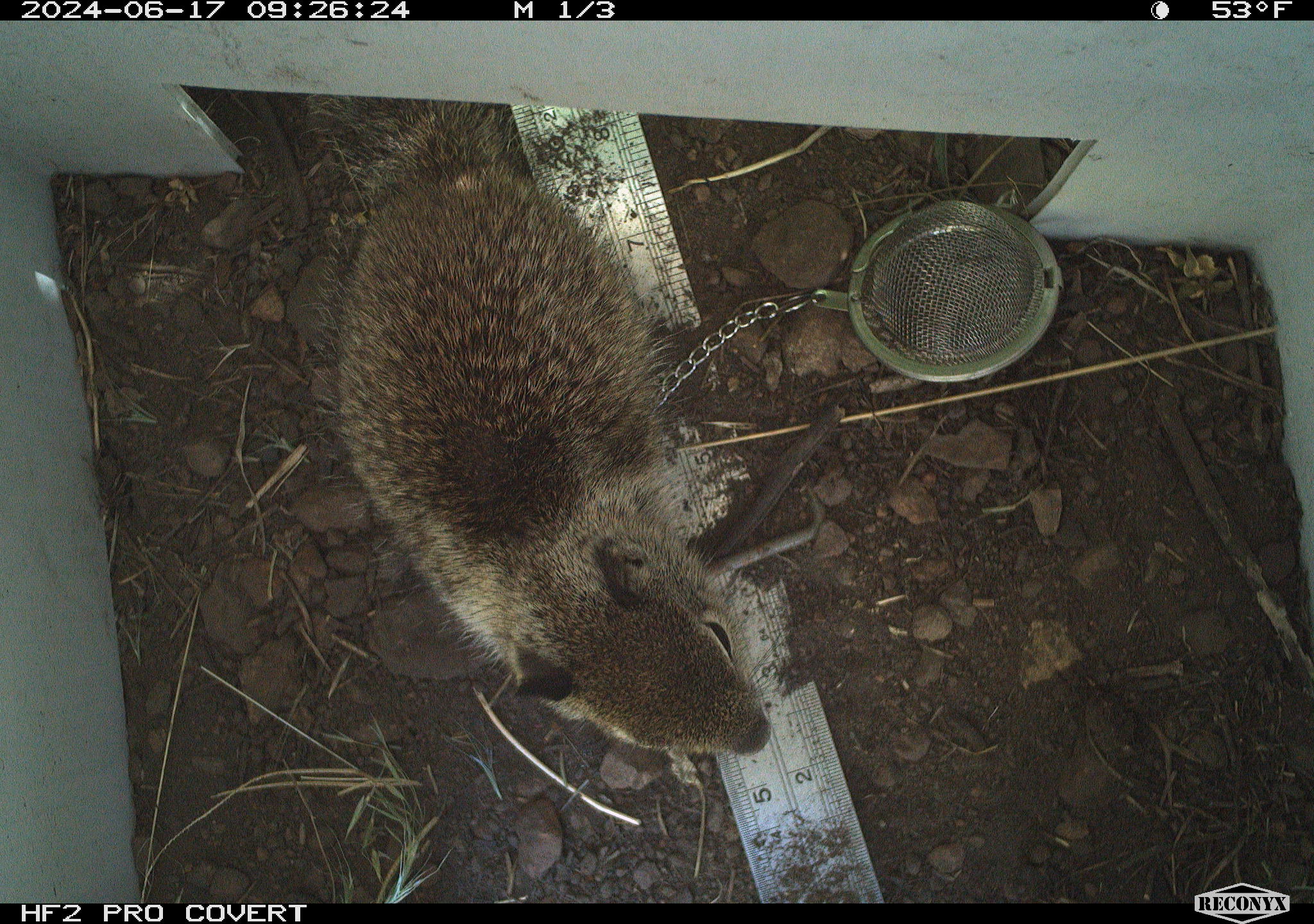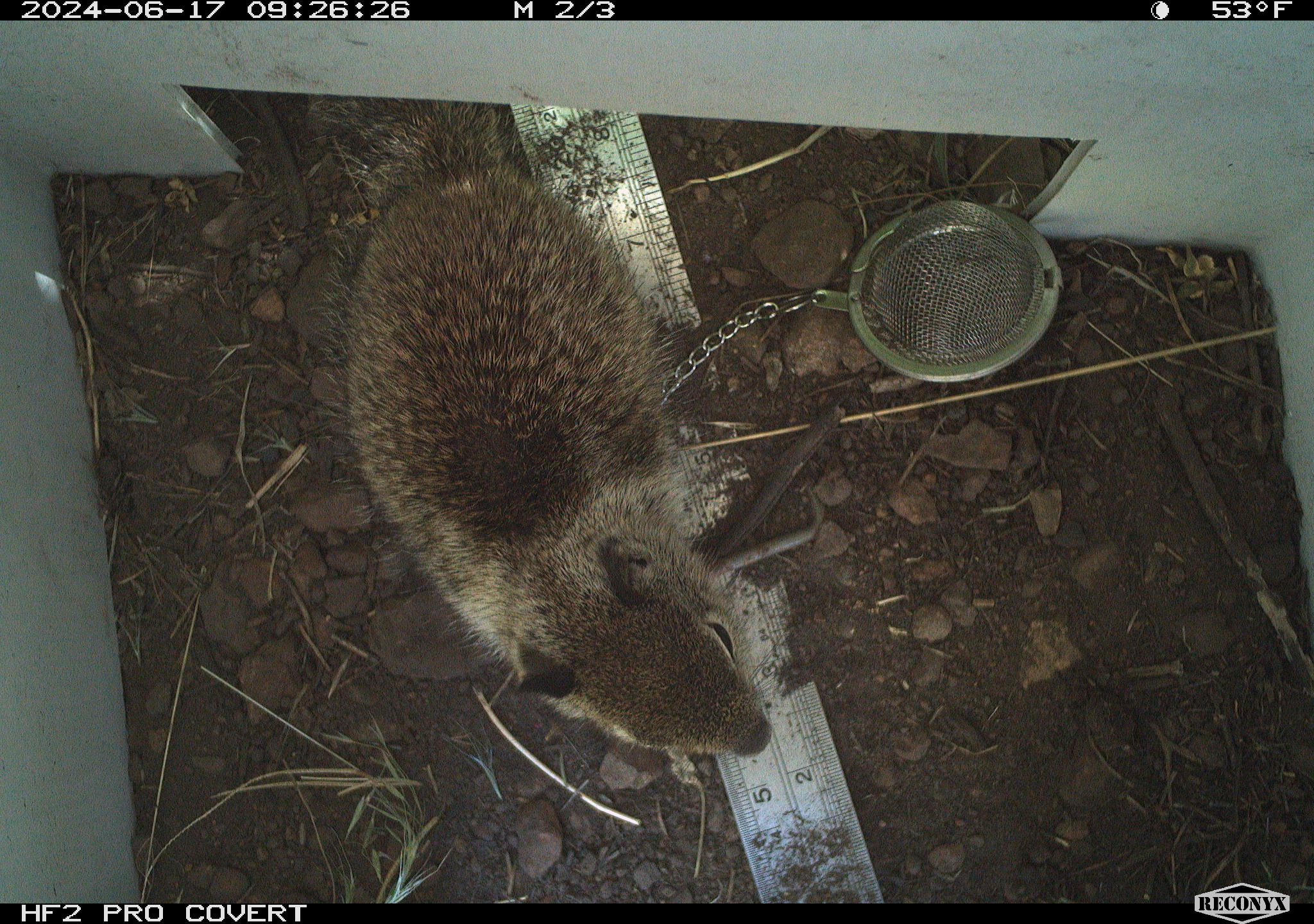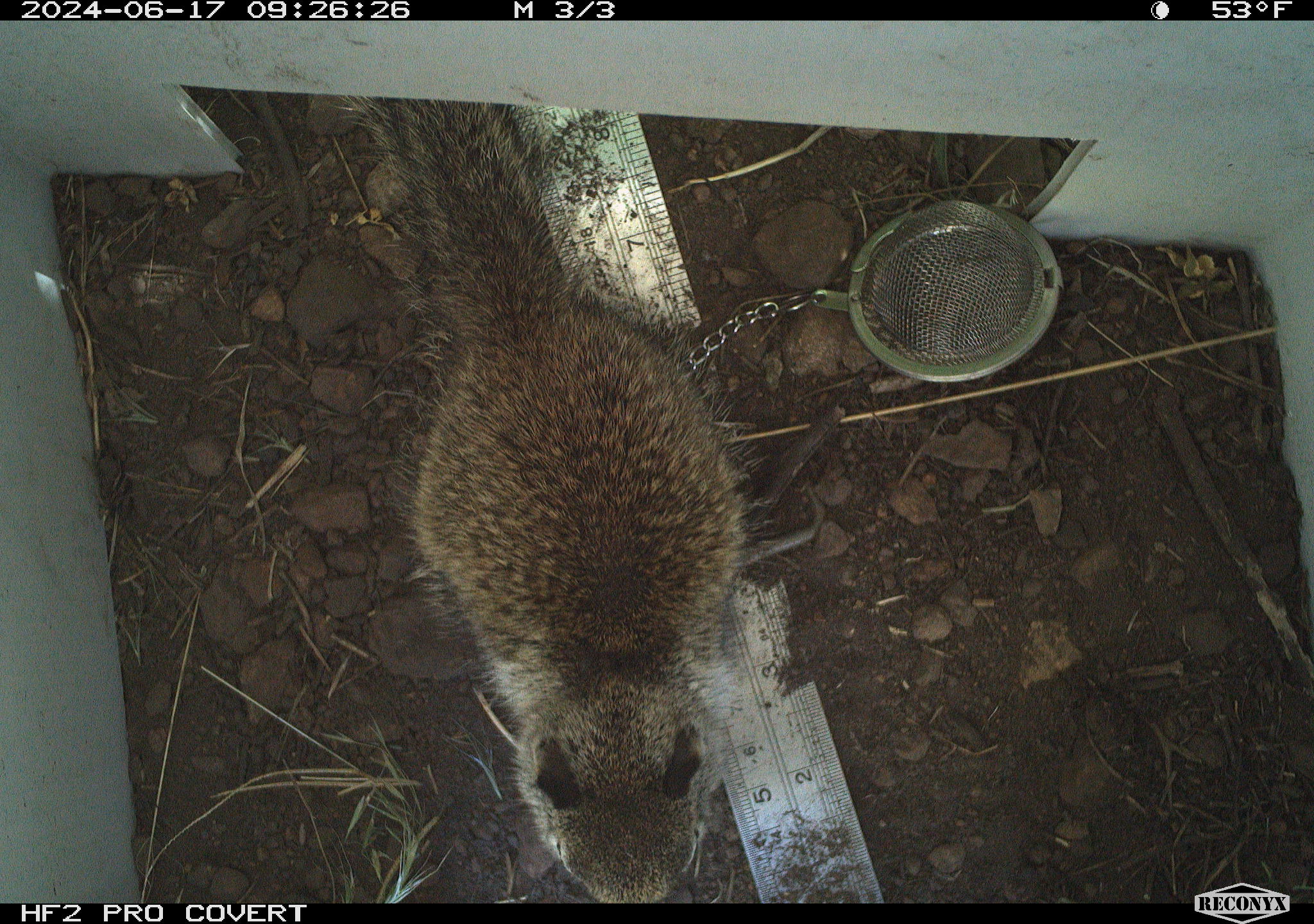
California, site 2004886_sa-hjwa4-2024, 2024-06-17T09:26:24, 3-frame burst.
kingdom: Animalia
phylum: Chordata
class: Mammalia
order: Rodentia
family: Sciuridae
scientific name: Sciuridae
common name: squirrels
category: sciuridae family